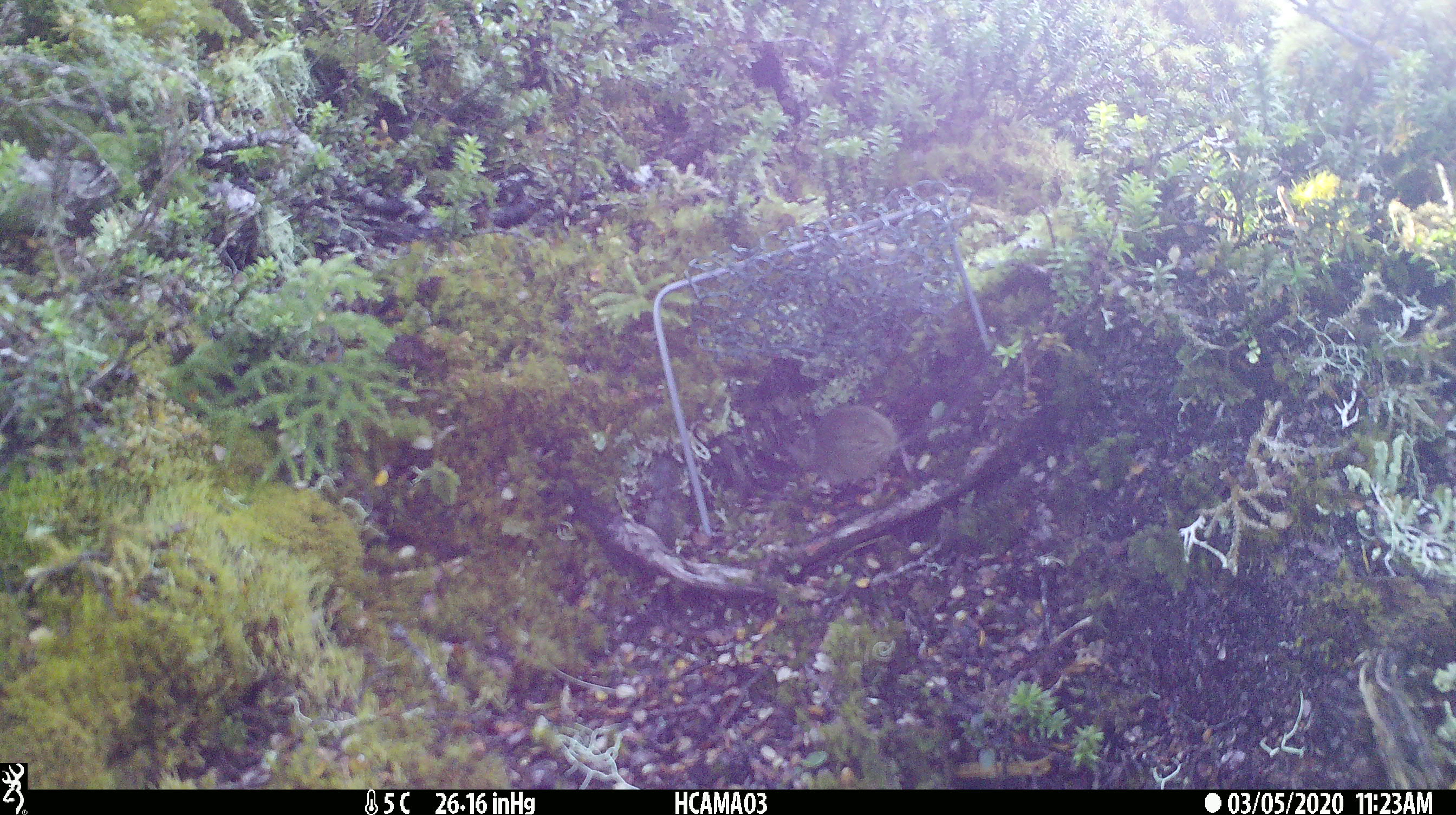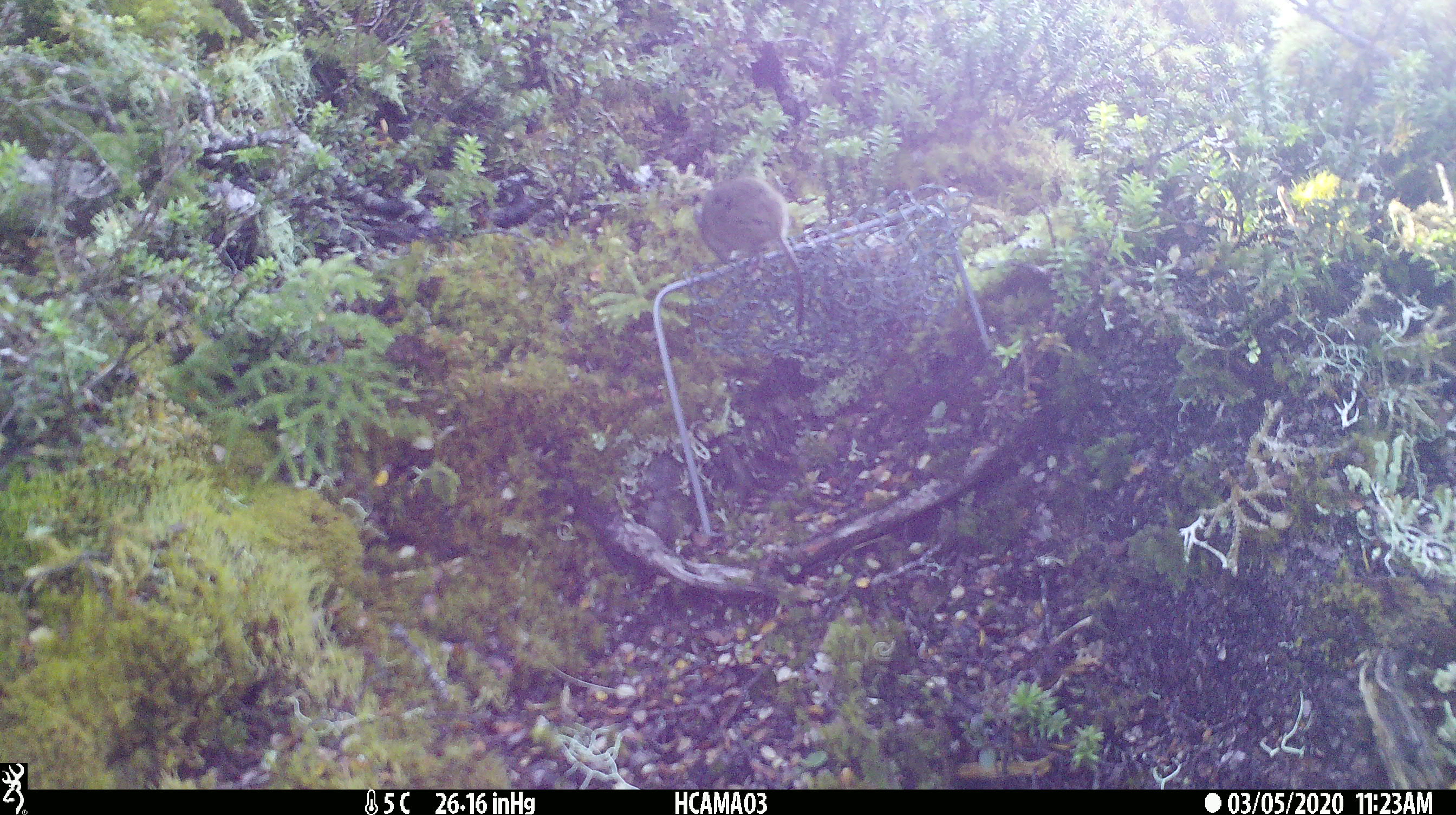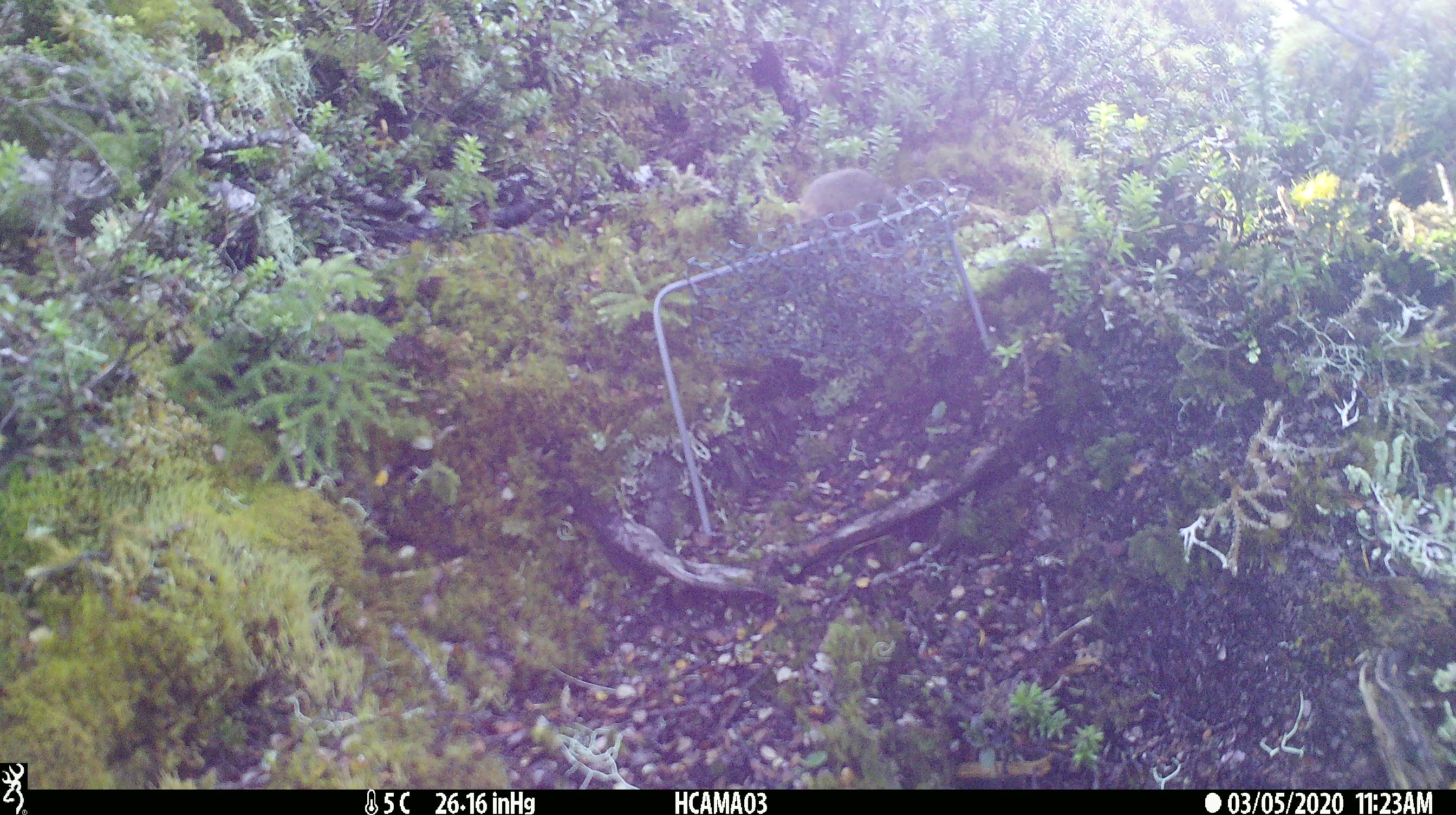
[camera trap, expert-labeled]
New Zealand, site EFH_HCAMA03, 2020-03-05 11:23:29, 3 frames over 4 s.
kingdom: Animalia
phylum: Chordata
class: Mammalia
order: Rodentia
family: Muridae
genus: Mus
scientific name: Mus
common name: mouse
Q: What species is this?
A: Mouse (Mus).